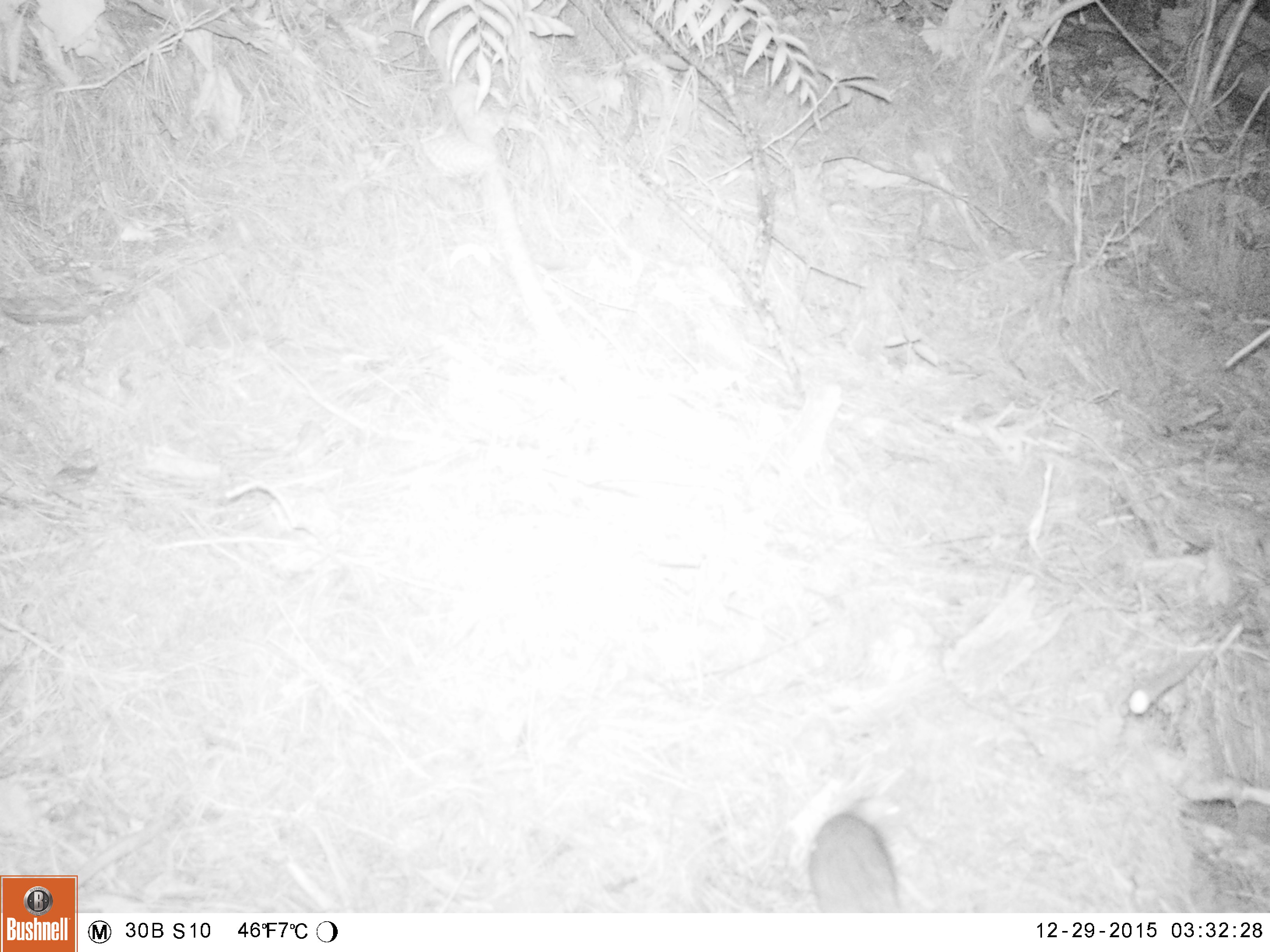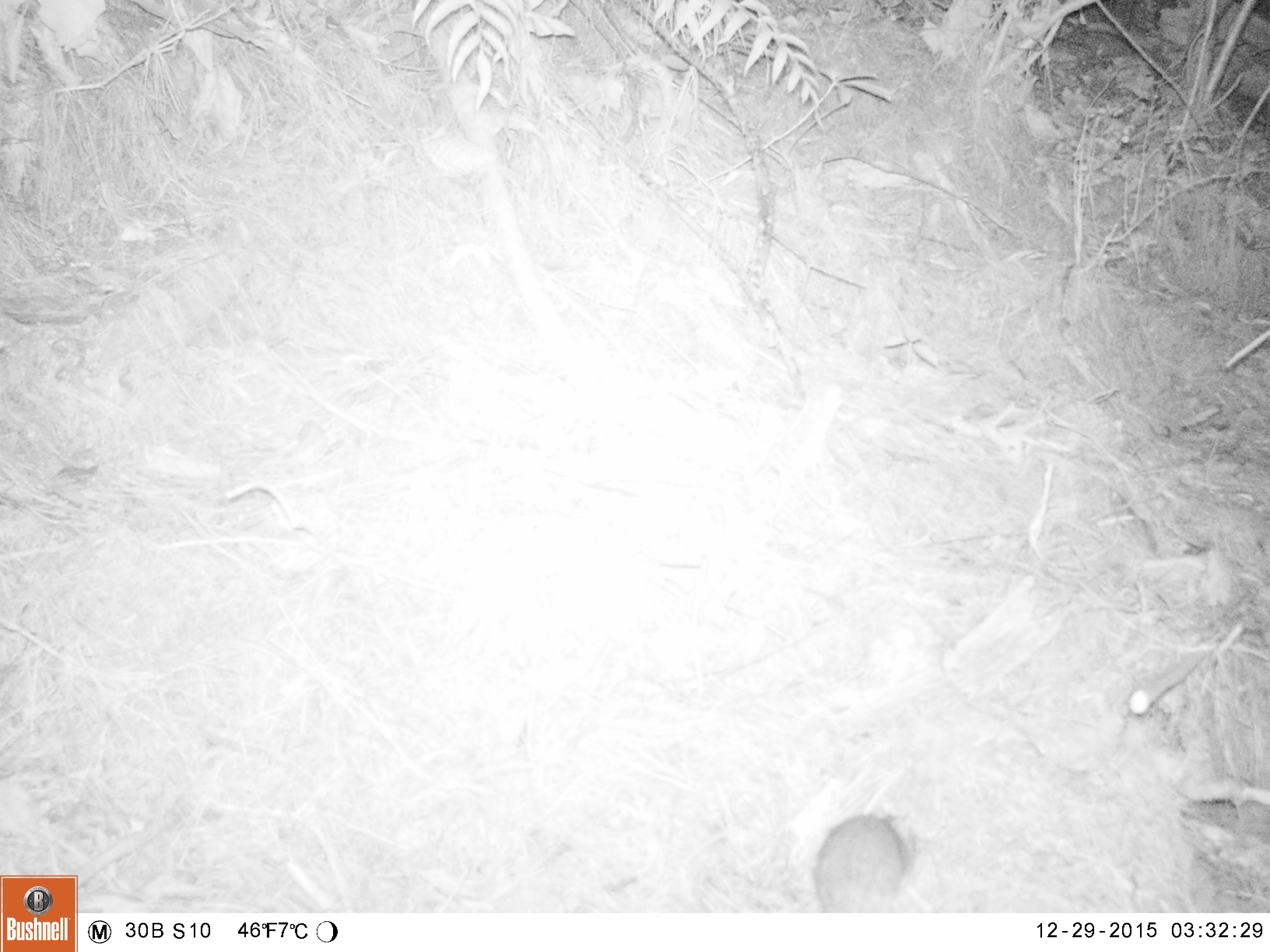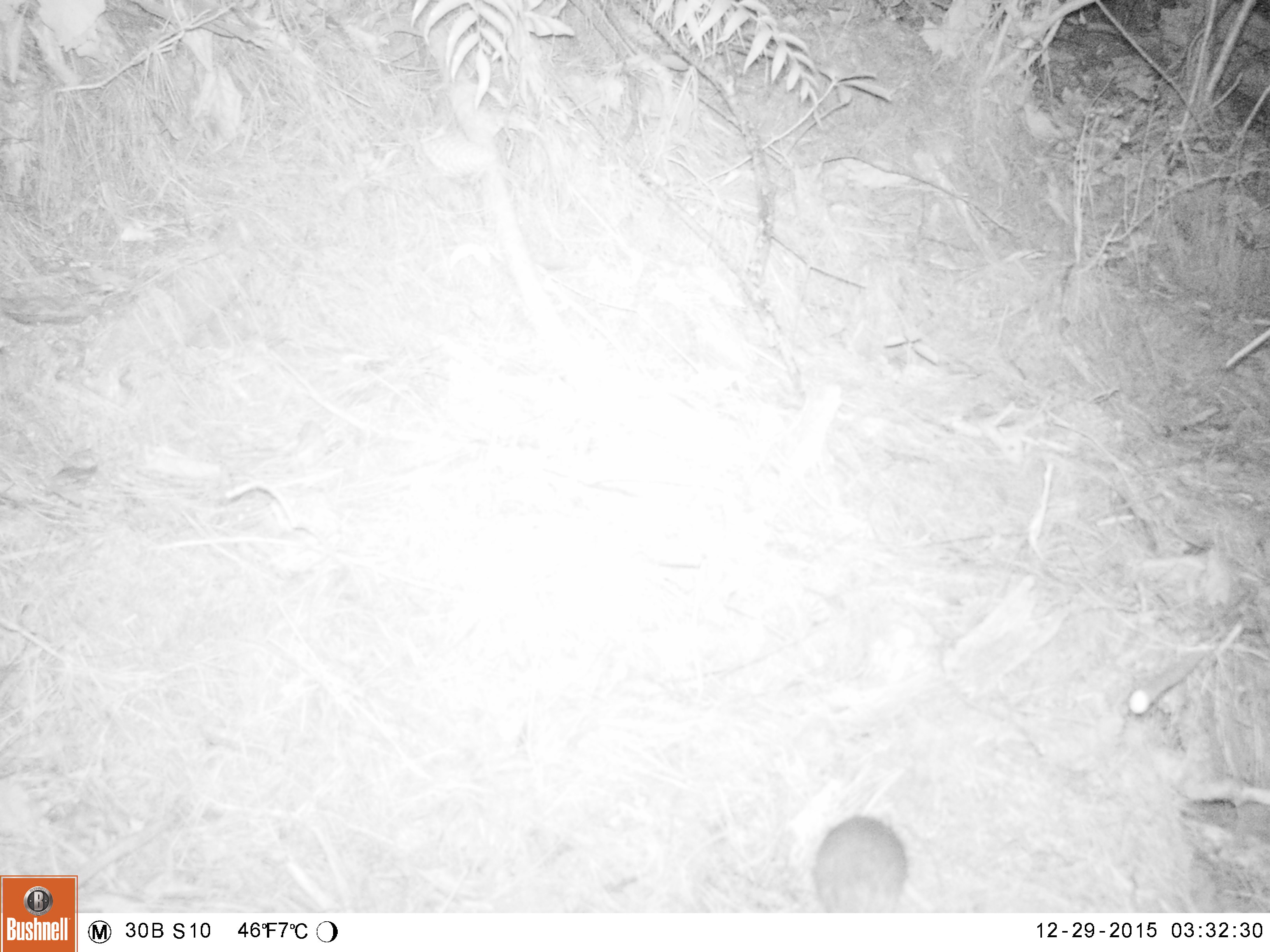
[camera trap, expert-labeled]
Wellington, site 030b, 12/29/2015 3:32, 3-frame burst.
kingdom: Animalia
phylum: Chordata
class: Mammalia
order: Rodentia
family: Muridae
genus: Rattus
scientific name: Rattus rattus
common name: ship rat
Ship rat (Rattus rattus).